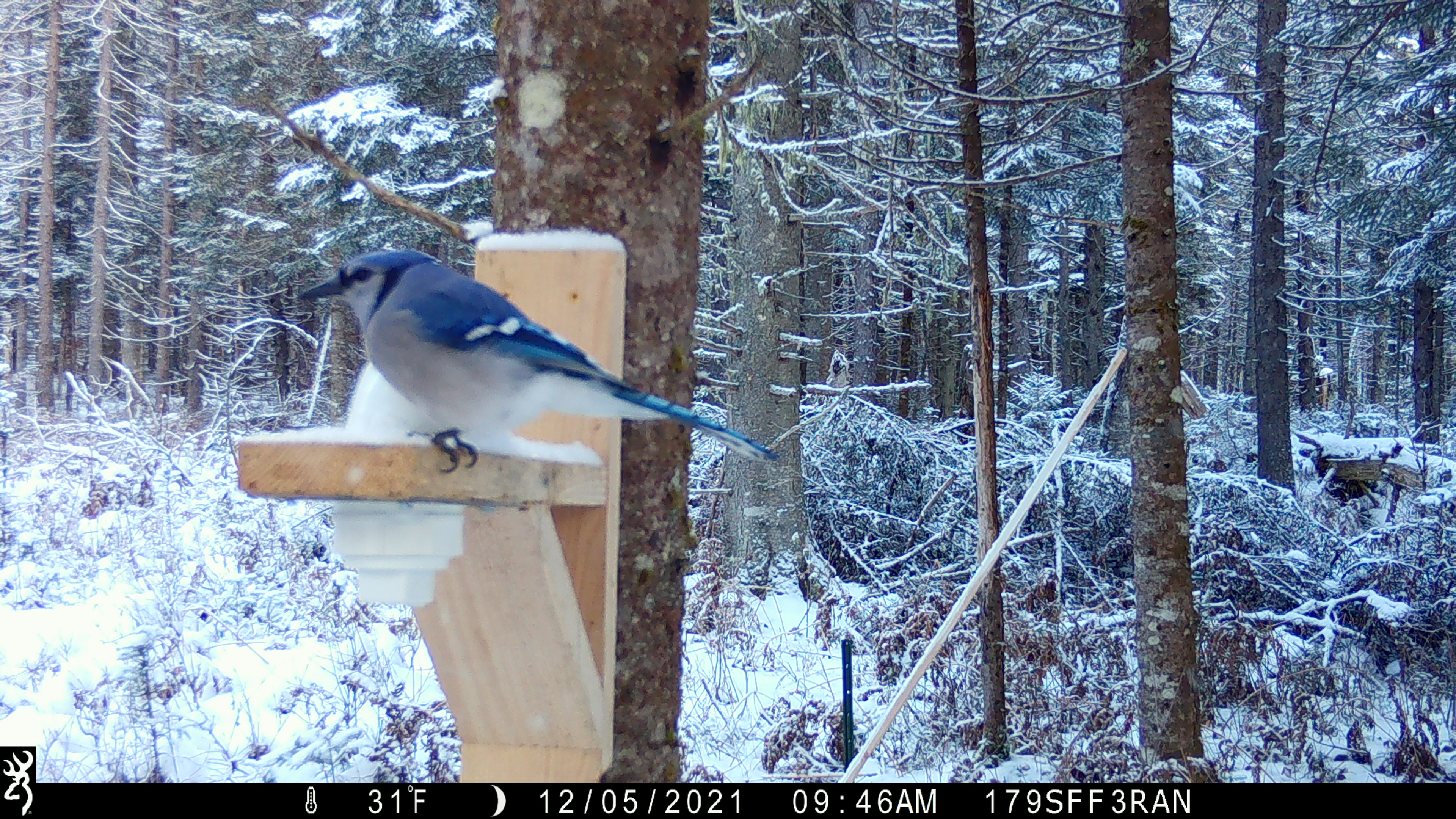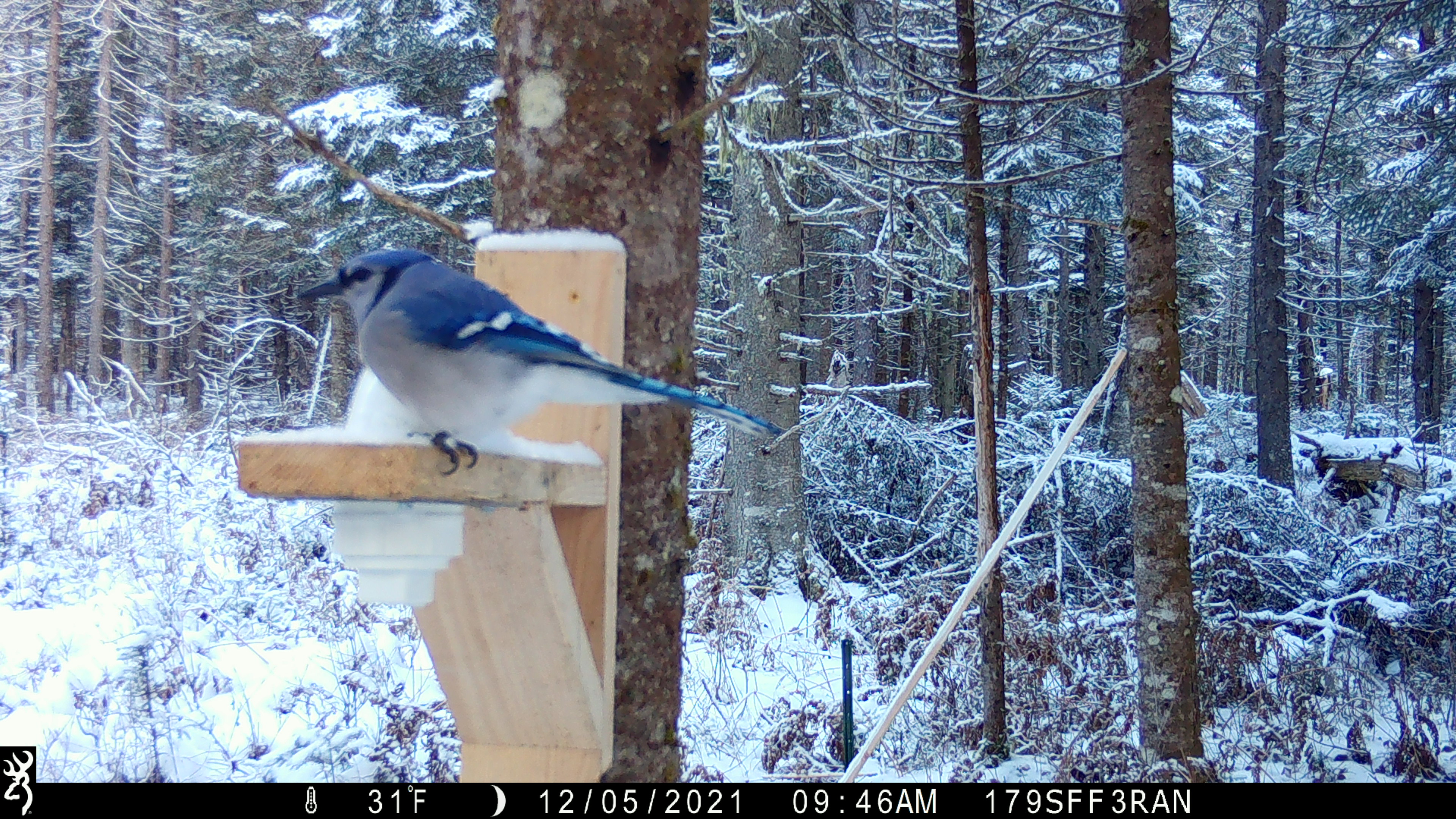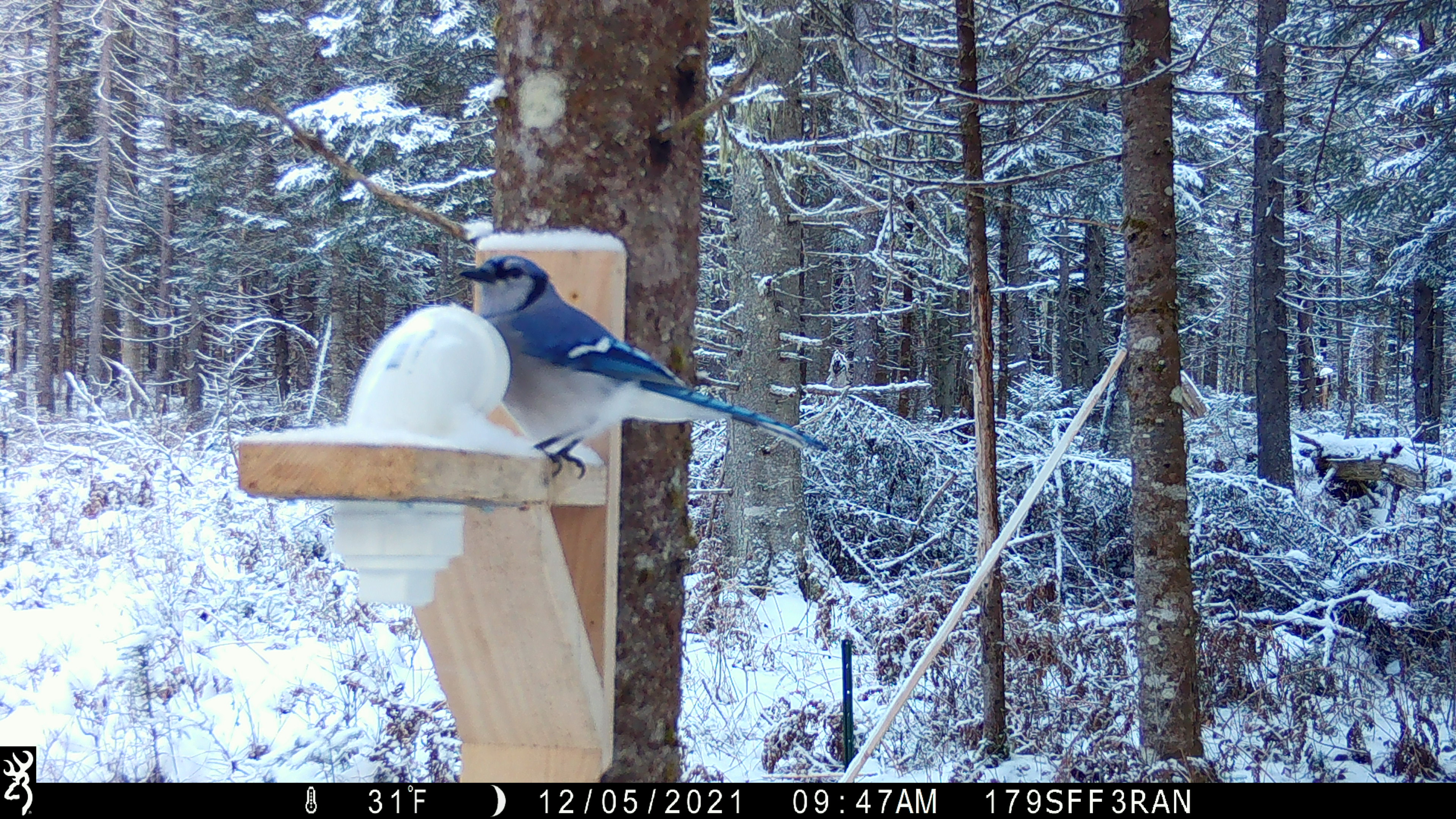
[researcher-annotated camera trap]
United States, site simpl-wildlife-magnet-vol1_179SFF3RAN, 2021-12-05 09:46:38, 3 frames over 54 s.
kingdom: Animalia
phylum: Chordata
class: Aves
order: Passeriformes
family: Corvidae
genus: Cyanocitta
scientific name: Cyanocitta cristata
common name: blue jay